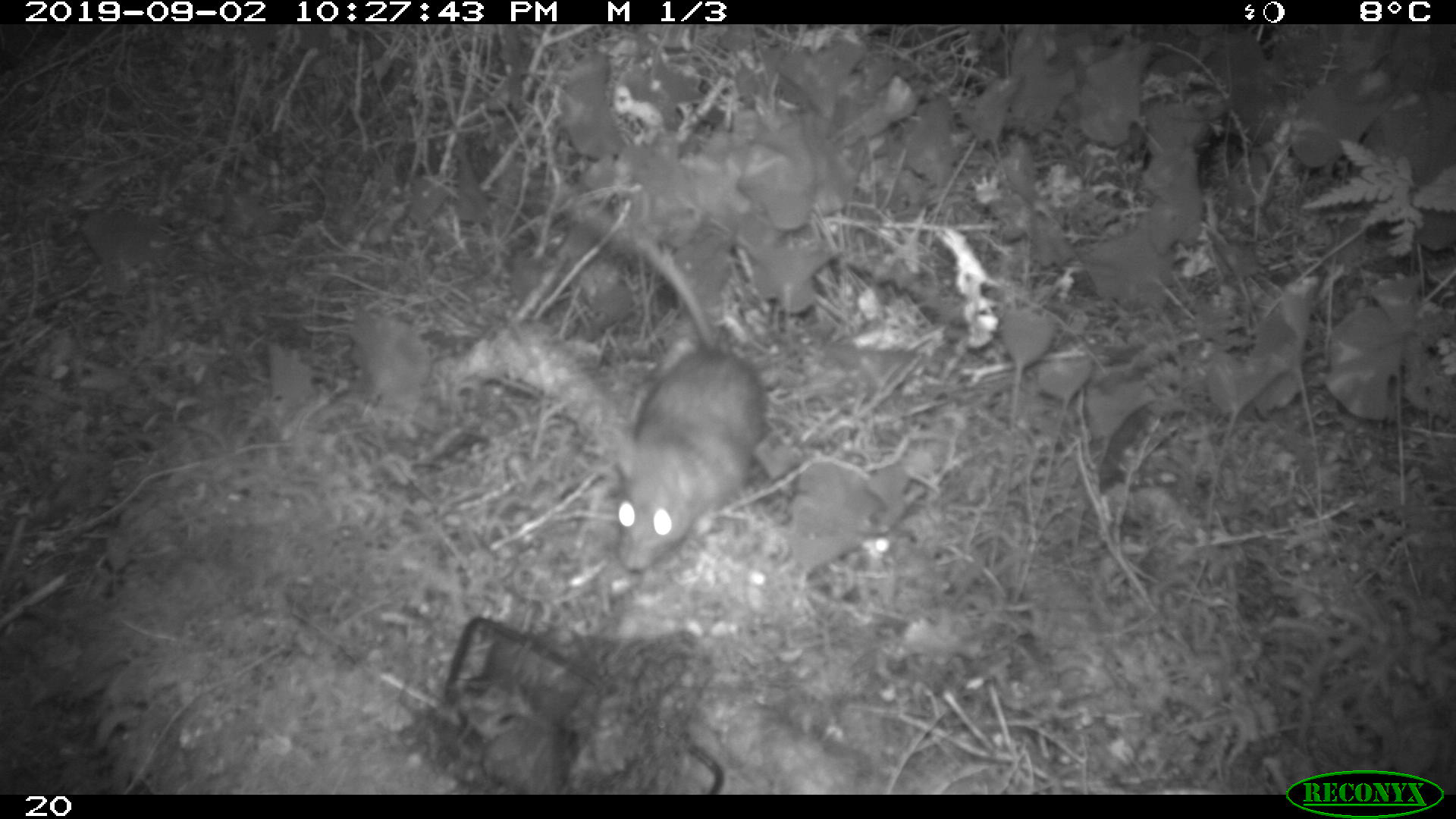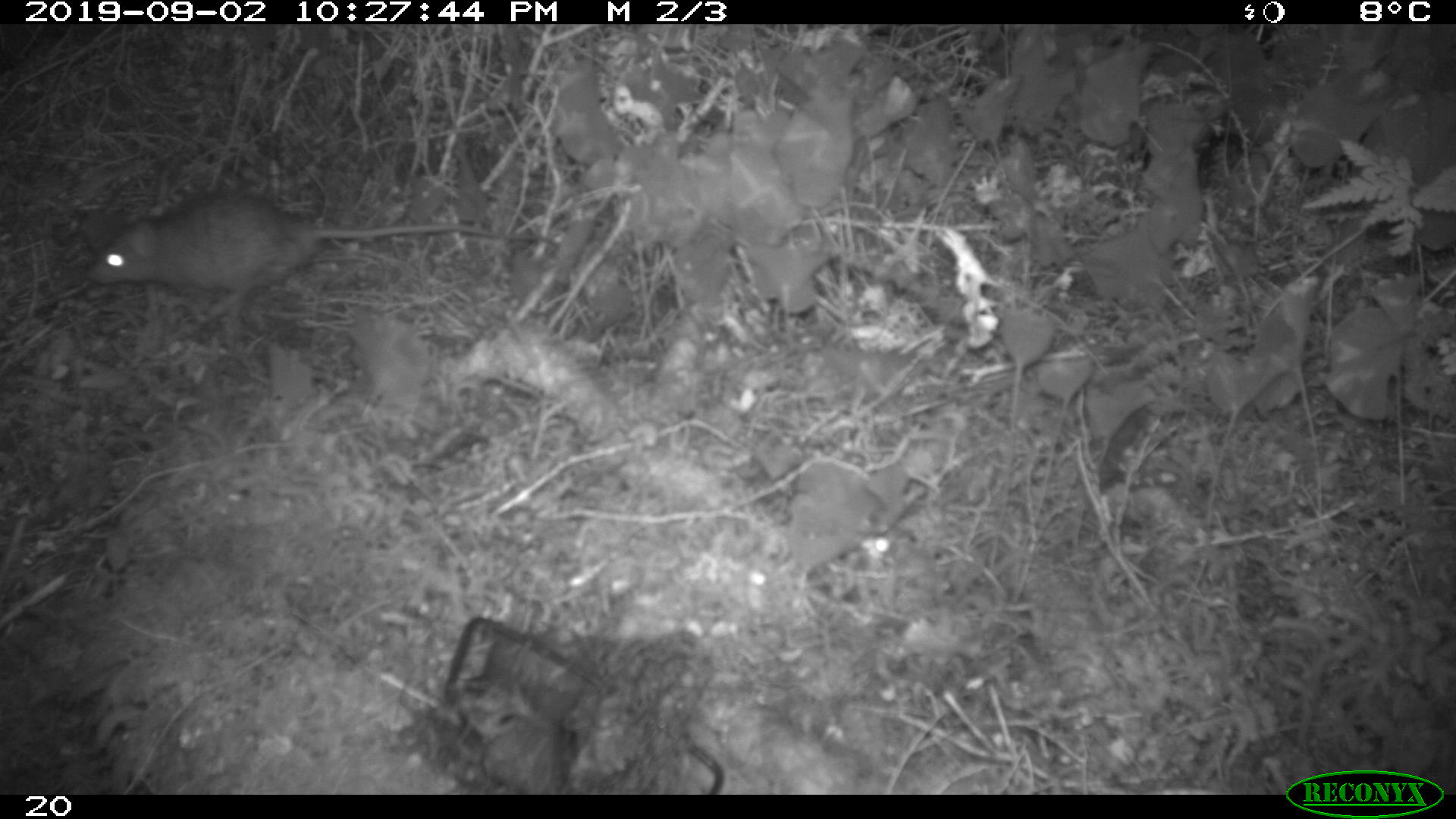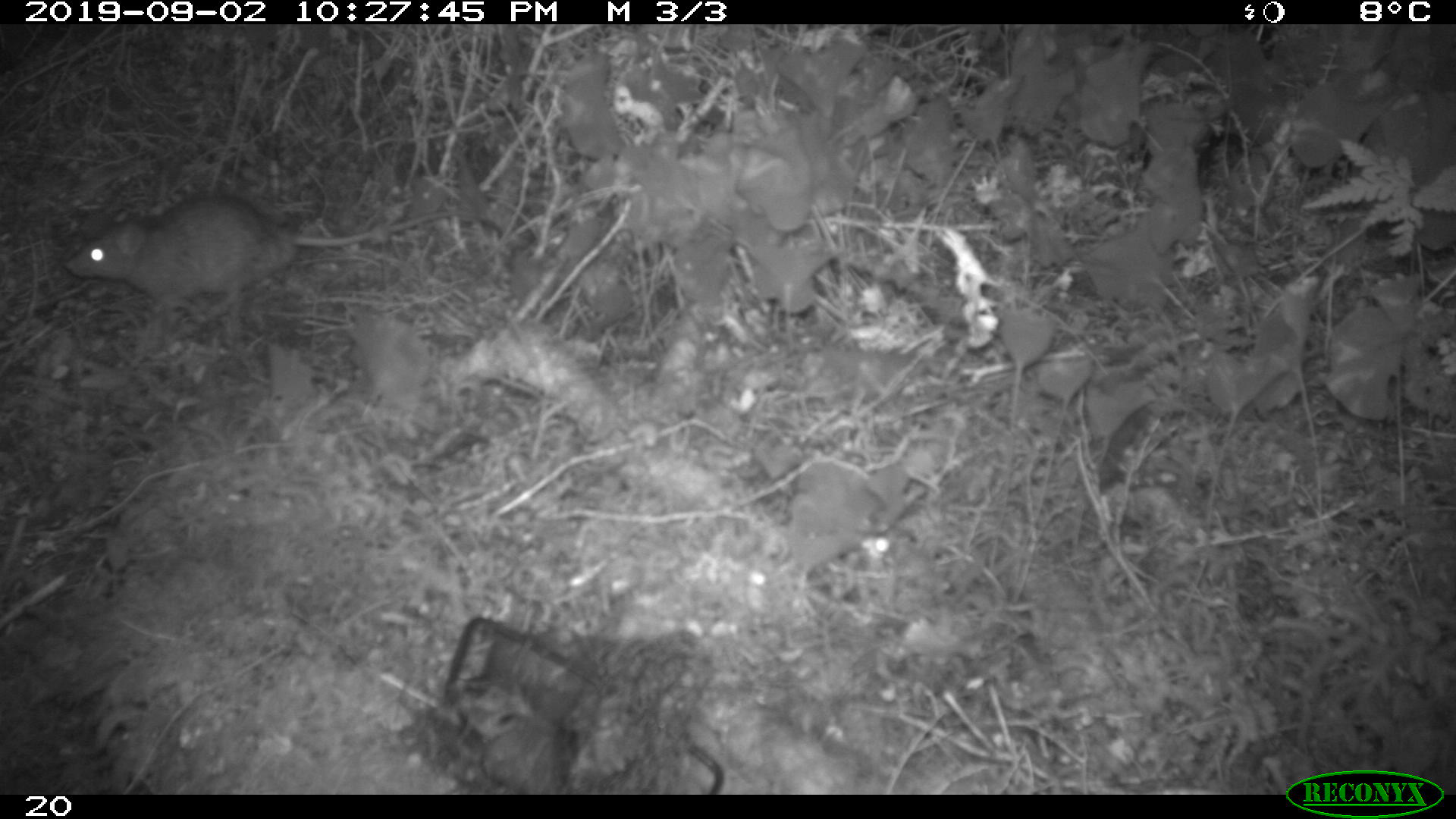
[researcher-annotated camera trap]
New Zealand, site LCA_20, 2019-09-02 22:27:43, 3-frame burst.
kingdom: Animalia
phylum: Chordata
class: Mammalia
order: Rodentia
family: Muridae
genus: Rattus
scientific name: Rattus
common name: rat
Rat (Rattus).